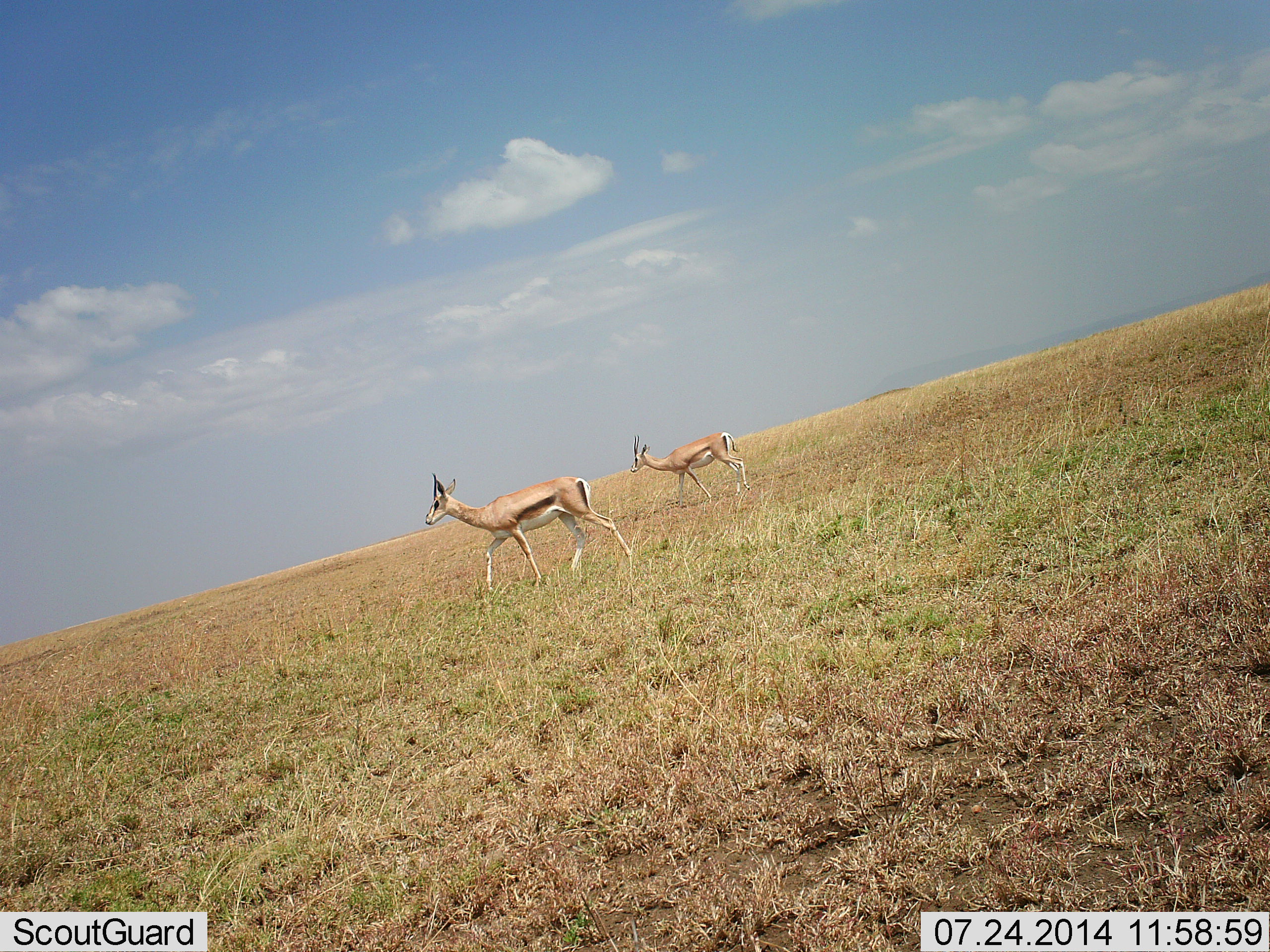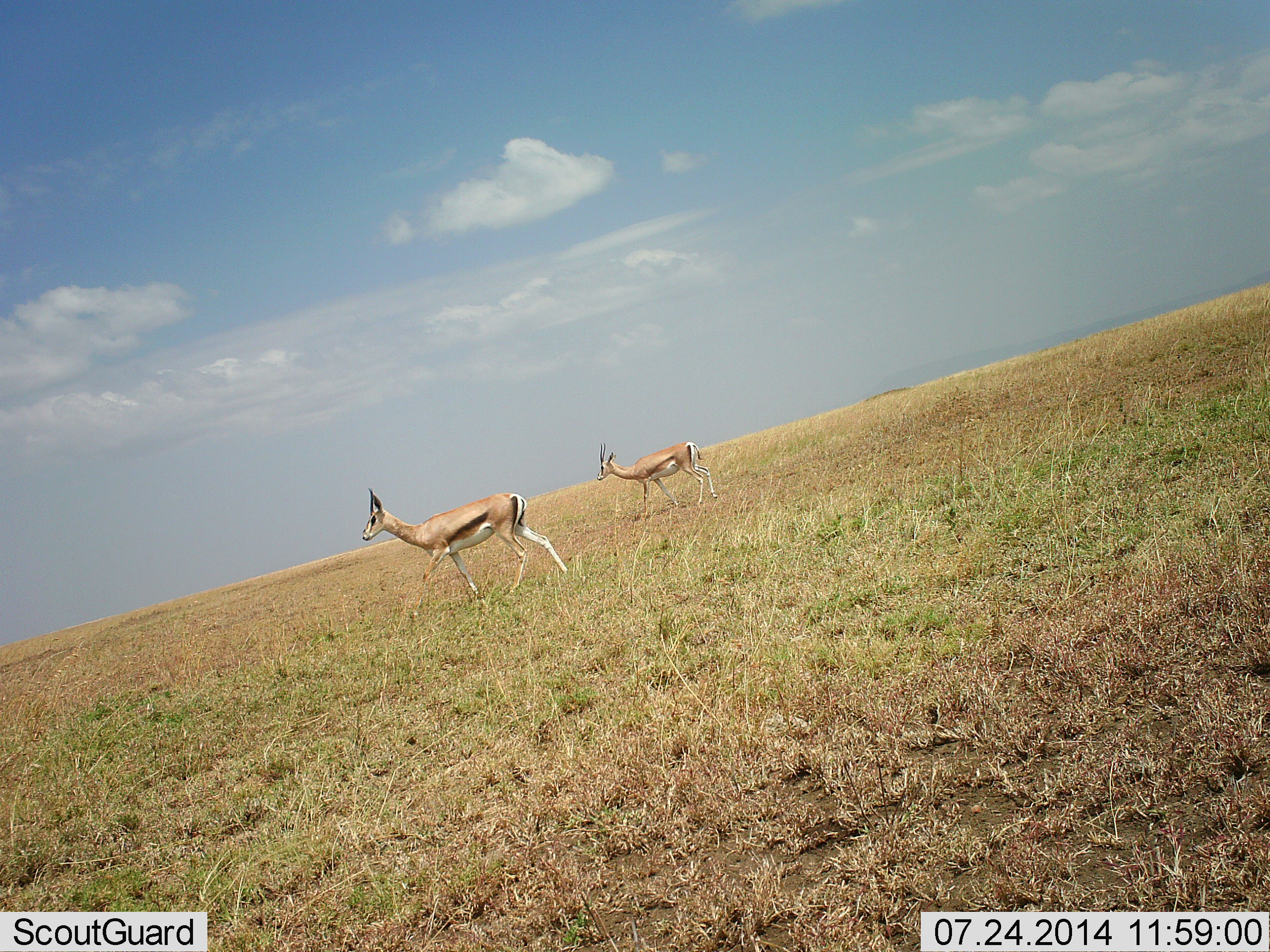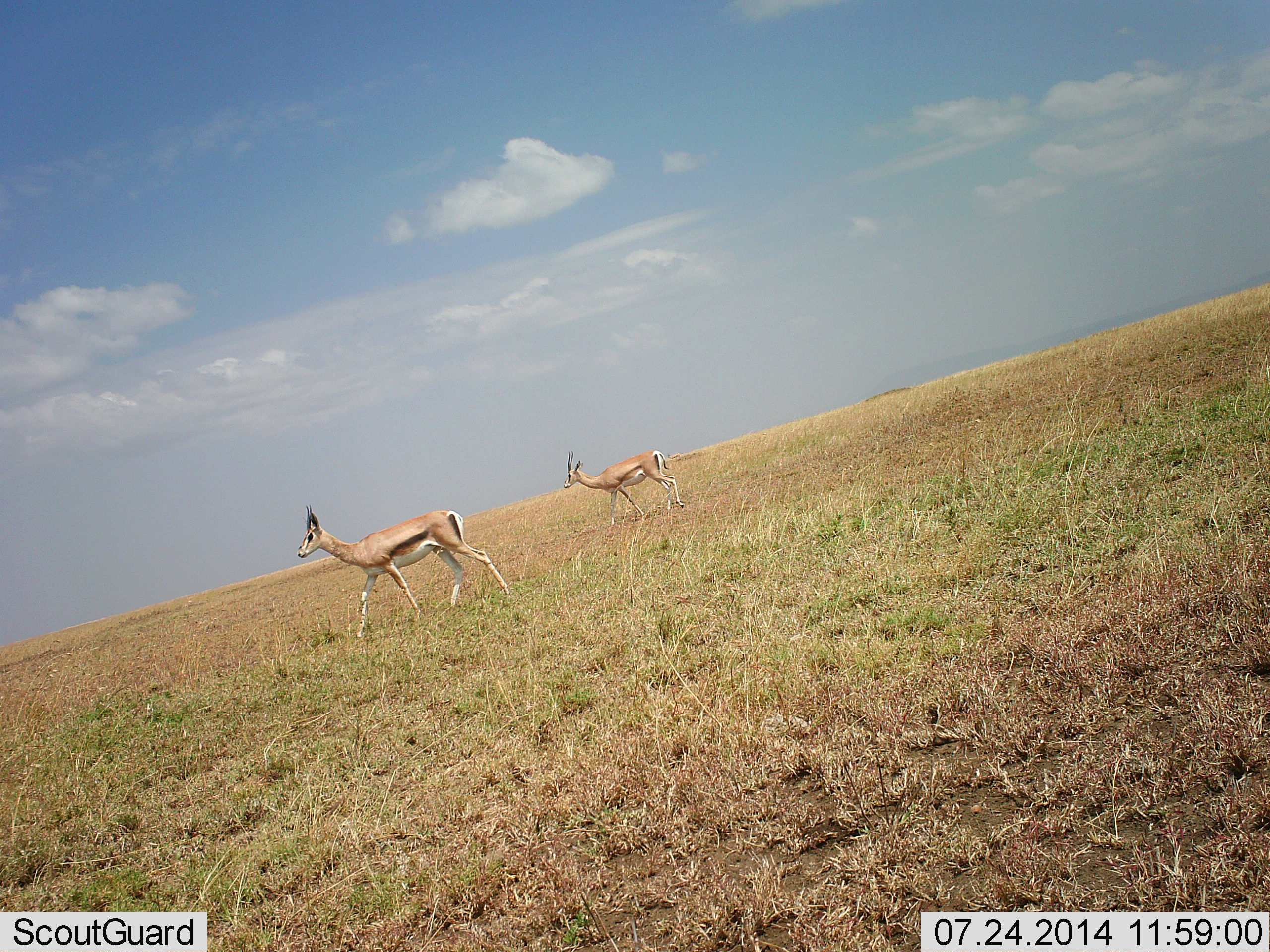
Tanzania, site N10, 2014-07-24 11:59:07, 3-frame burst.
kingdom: Animalia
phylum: Chordata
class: Mammalia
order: Artiodactyla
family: Bovidae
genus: Eudorcas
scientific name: Eudorcas thomsonii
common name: thomson's gazelle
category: gazellethomsons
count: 2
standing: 20%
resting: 0%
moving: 80%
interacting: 0%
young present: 20%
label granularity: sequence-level